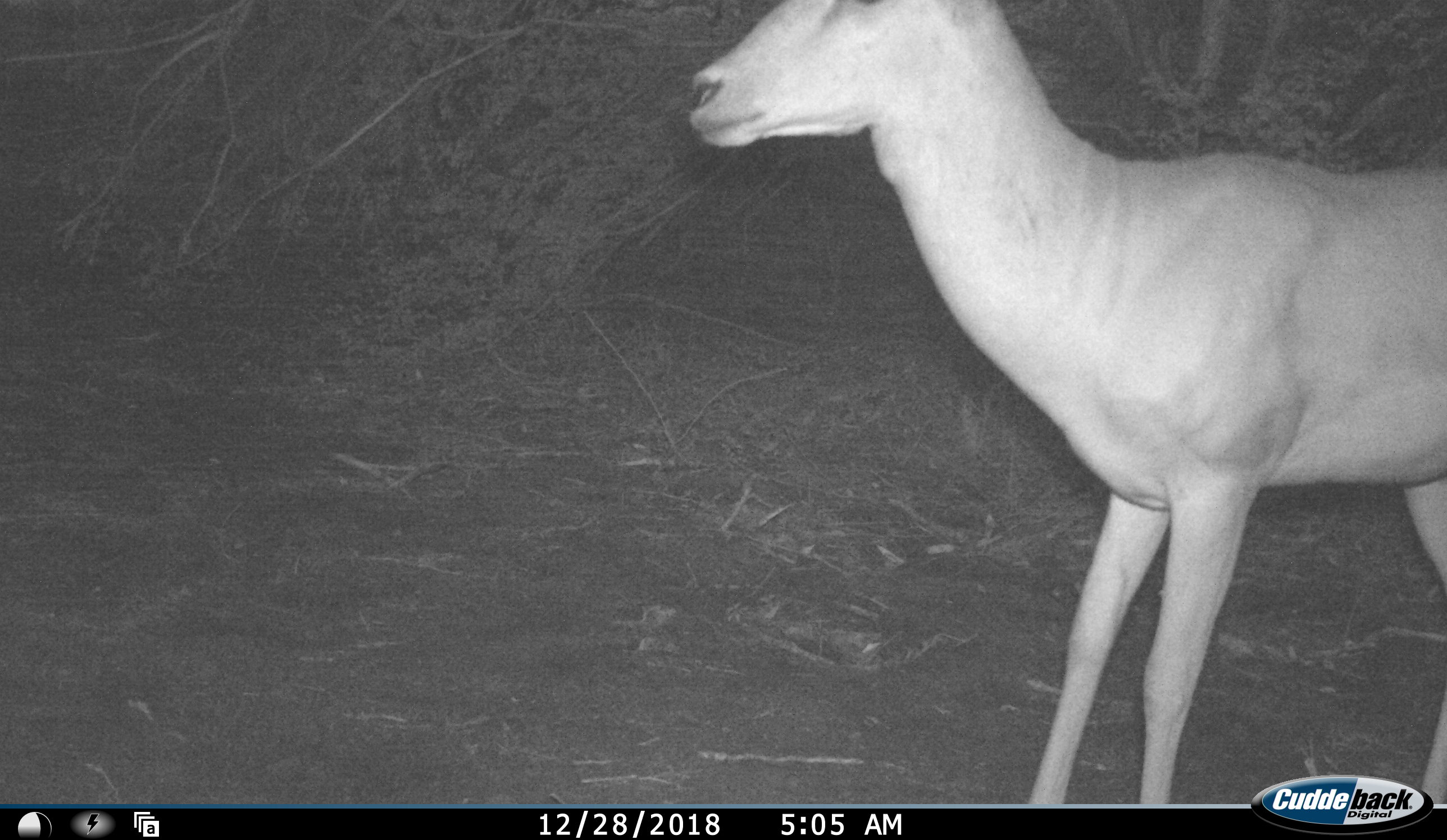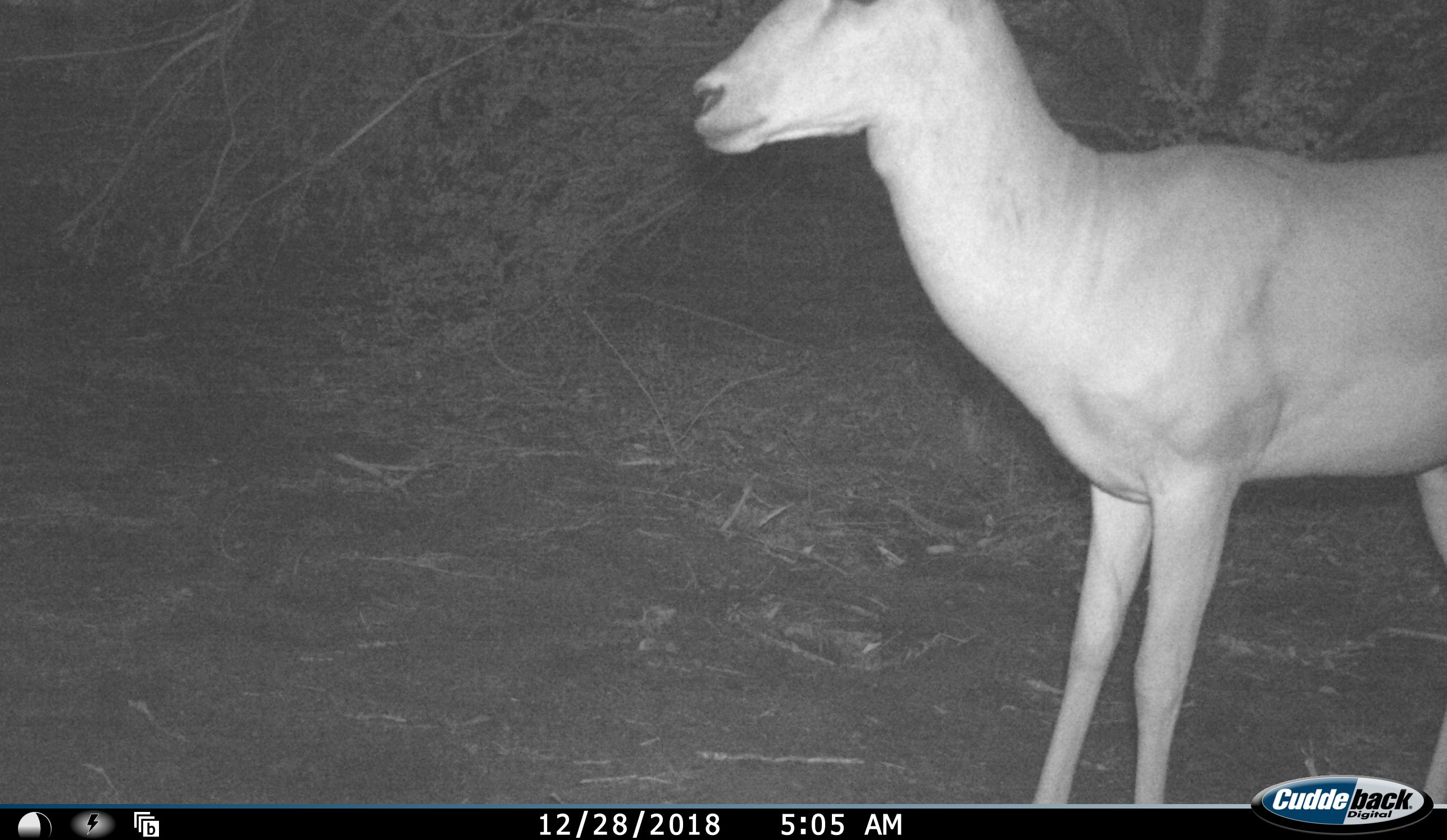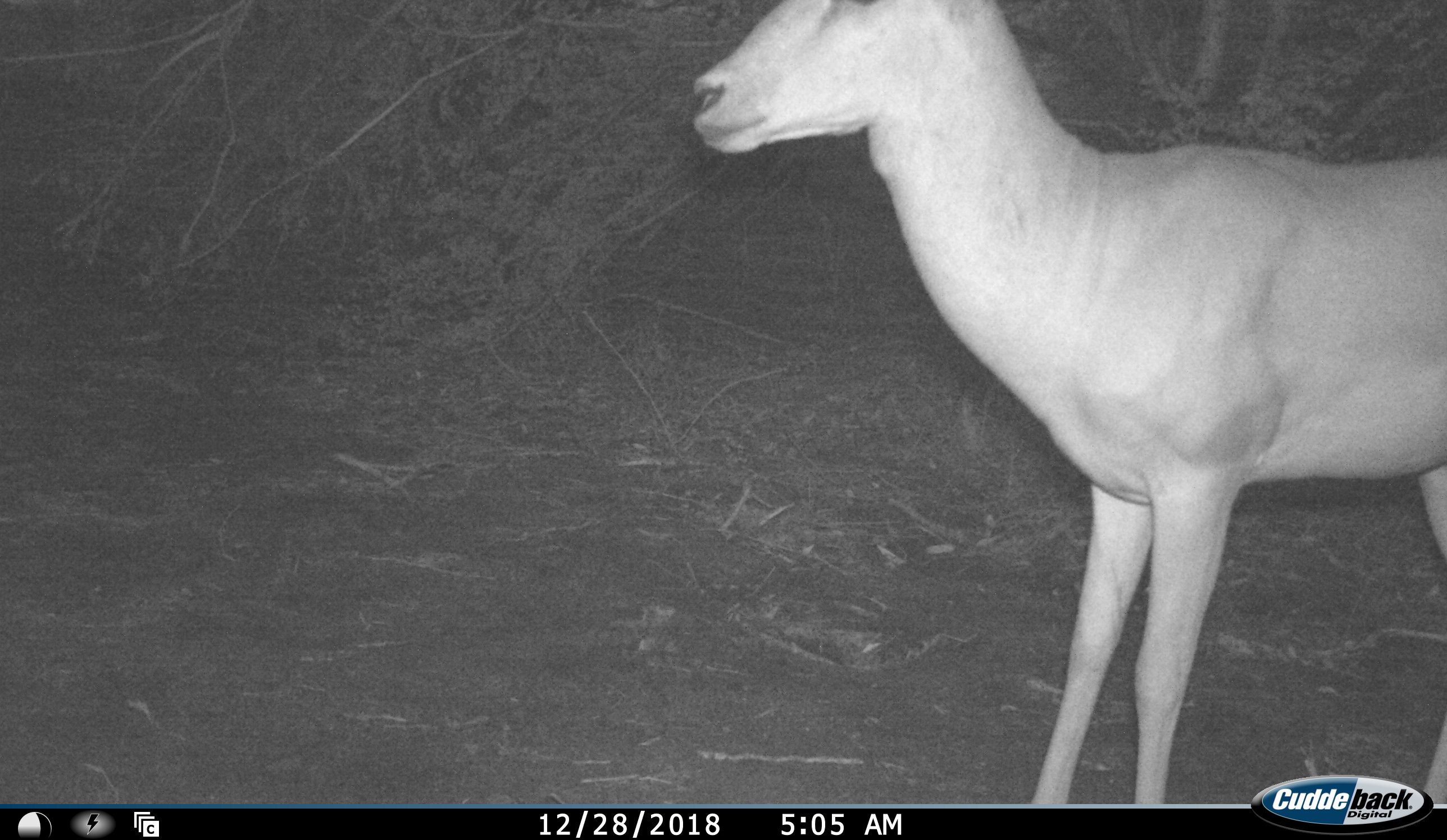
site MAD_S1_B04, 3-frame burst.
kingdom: Animalia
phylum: Chordata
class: Mammalia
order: Artiodactyla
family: Bovidae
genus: Aepyceros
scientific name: Aepyceros melampus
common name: impala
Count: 1.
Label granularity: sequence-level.